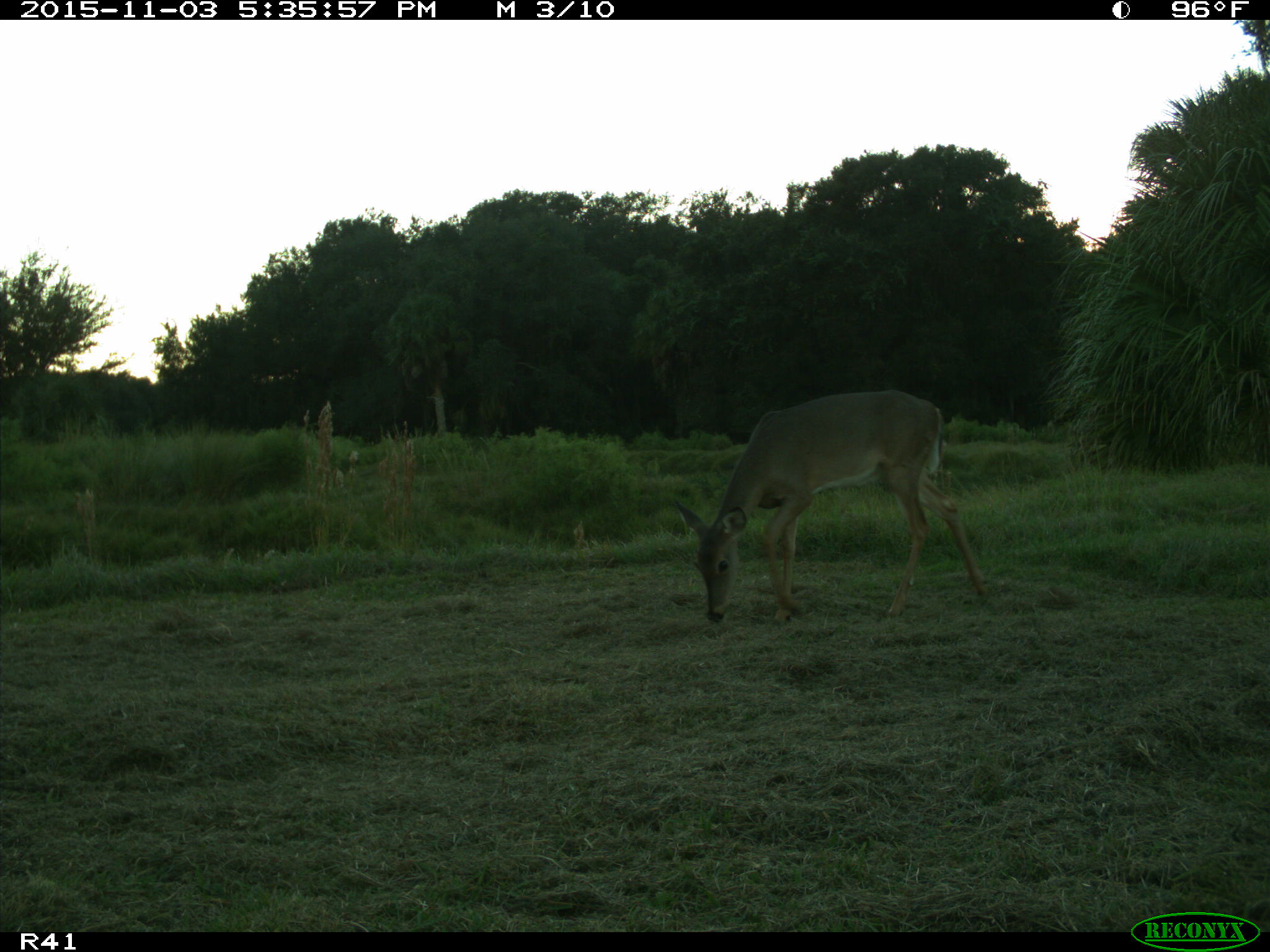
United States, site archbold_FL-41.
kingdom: Animalia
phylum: Chordata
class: Mammalia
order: Artiodactyla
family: Cervidae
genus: Odocoileus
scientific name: Odocoileus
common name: deer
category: unidentified deer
Unidentified deer (deer) (Odocoileus).